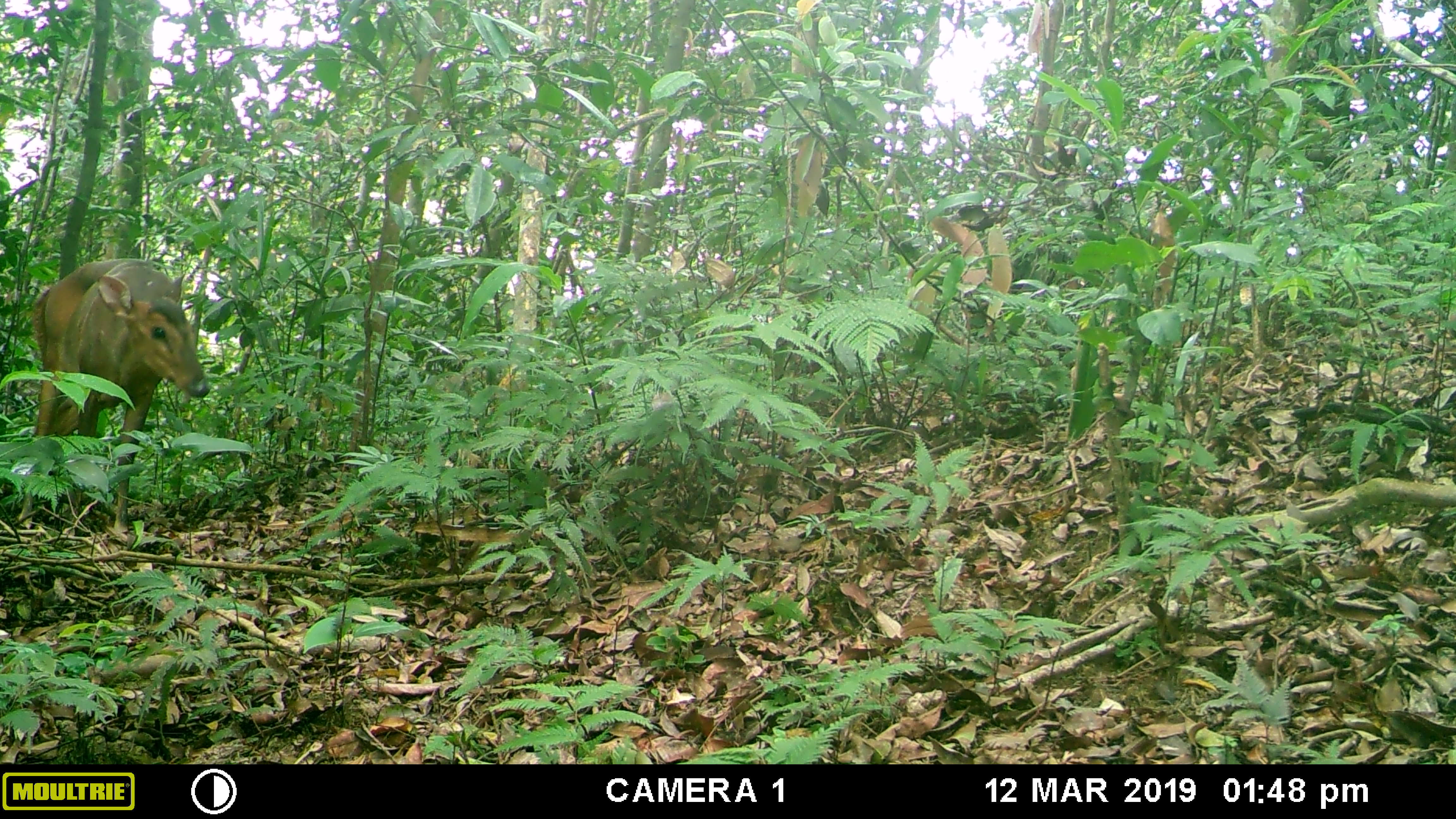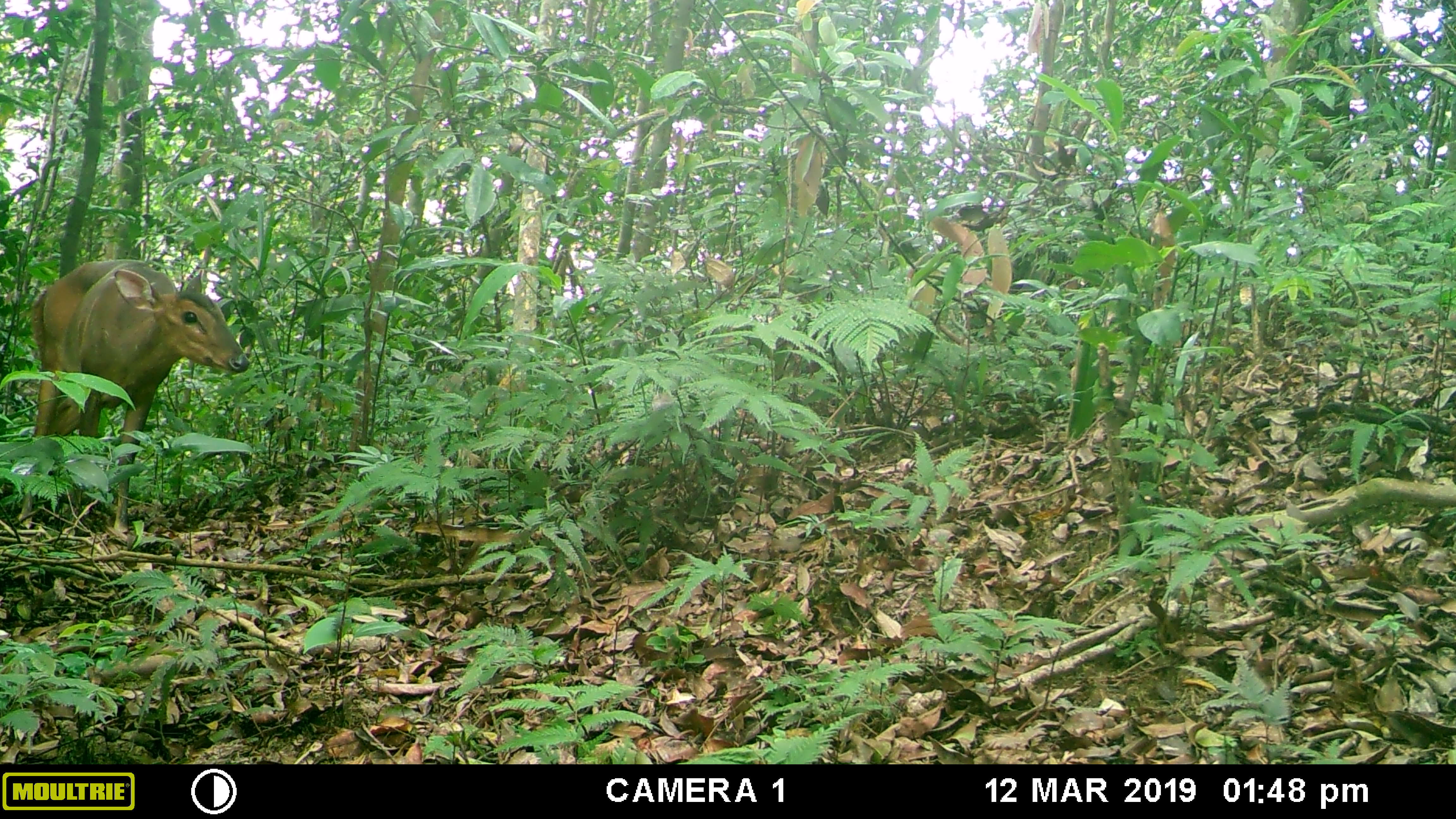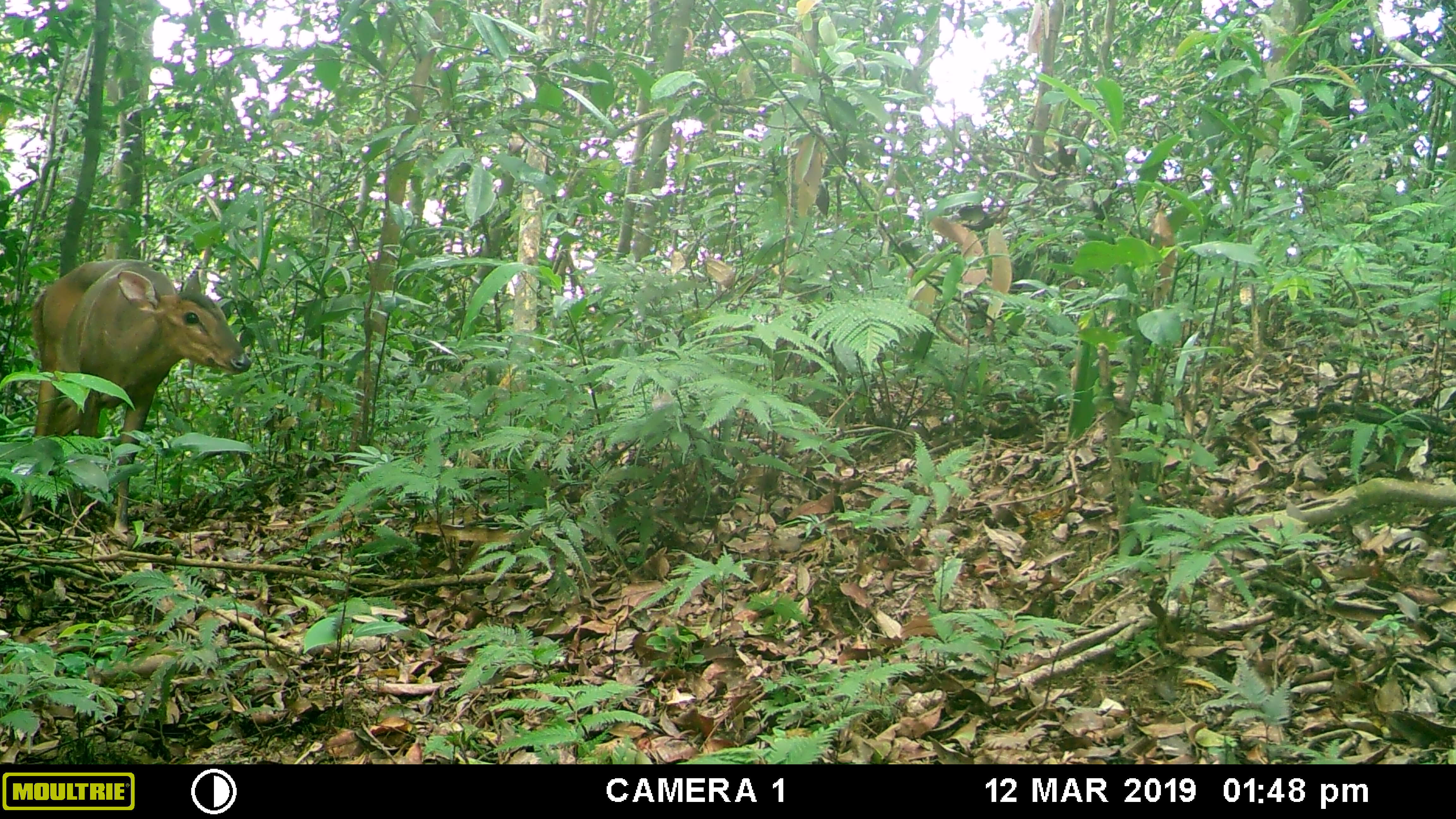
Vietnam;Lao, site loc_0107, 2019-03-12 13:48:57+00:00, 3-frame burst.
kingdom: Animalia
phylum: Chordata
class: Mammalia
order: Artiodactyla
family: Cervidae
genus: Muntiacus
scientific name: Muntiacus vuquangensis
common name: large-antlered muntjac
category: large antlered muntjac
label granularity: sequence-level